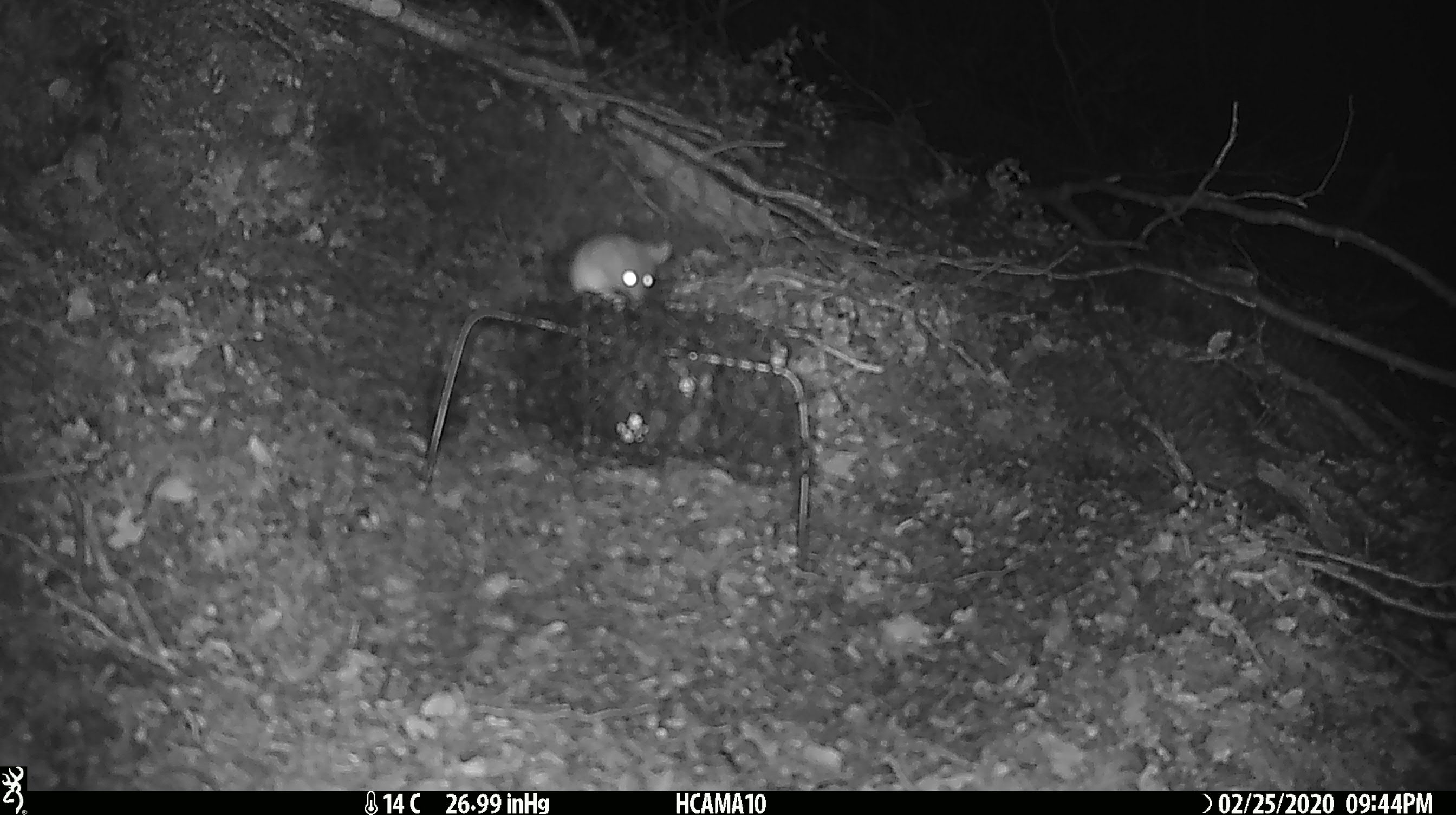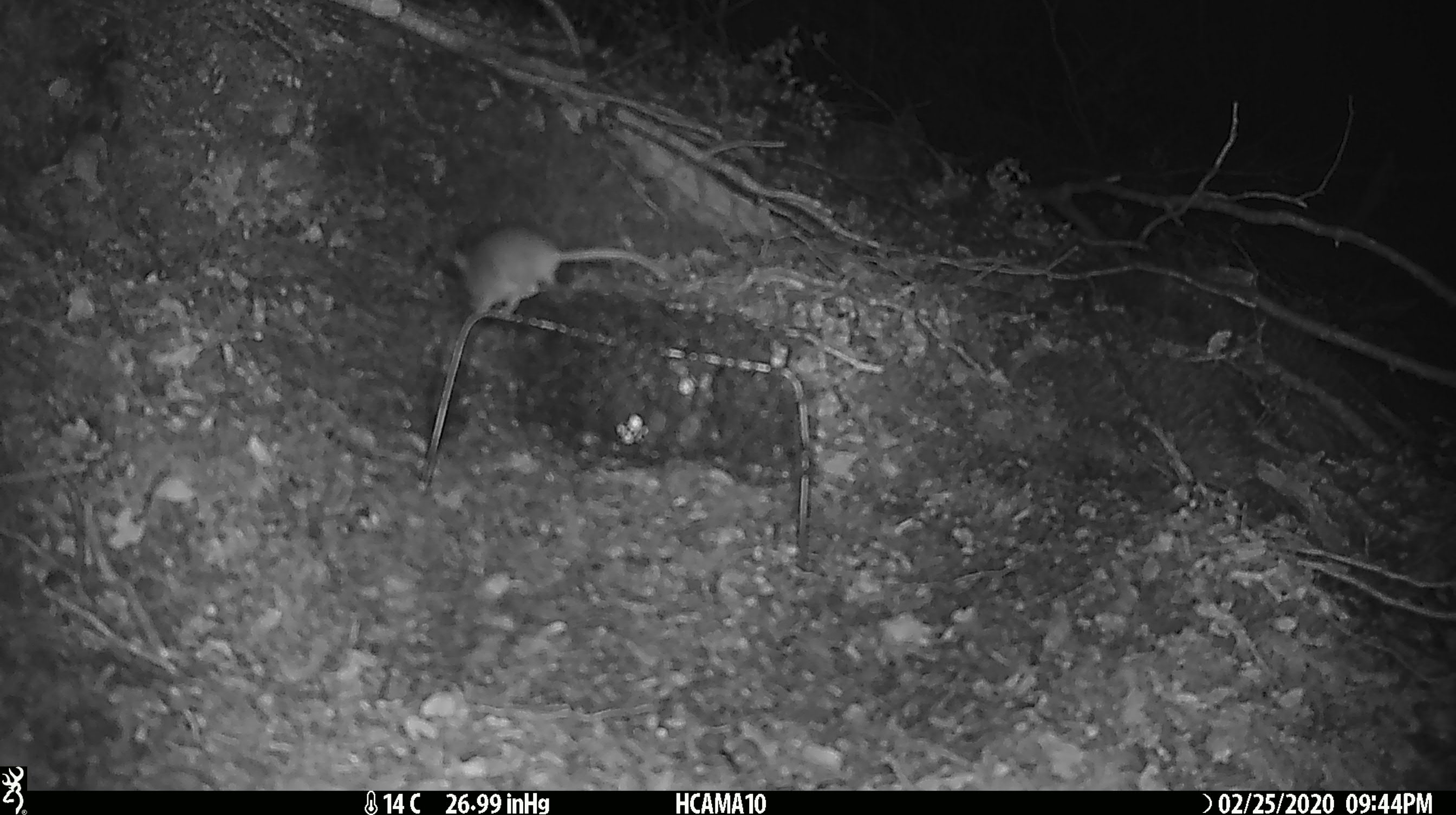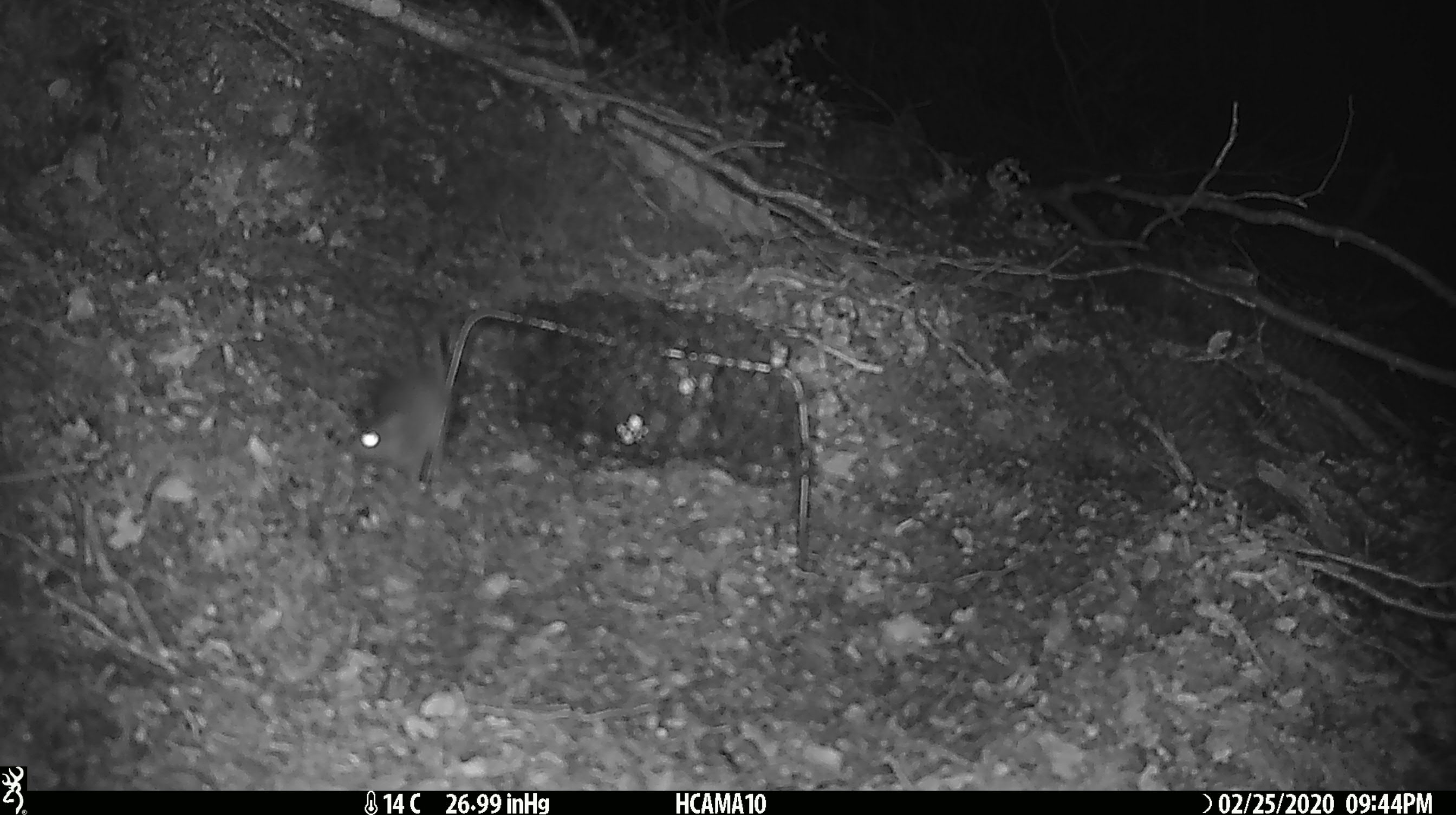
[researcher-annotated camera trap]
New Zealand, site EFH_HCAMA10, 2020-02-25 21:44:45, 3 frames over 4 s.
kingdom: Animalia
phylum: Chordata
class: Mammalia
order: Rodentia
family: Muridae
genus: Mus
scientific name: Mus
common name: mouse